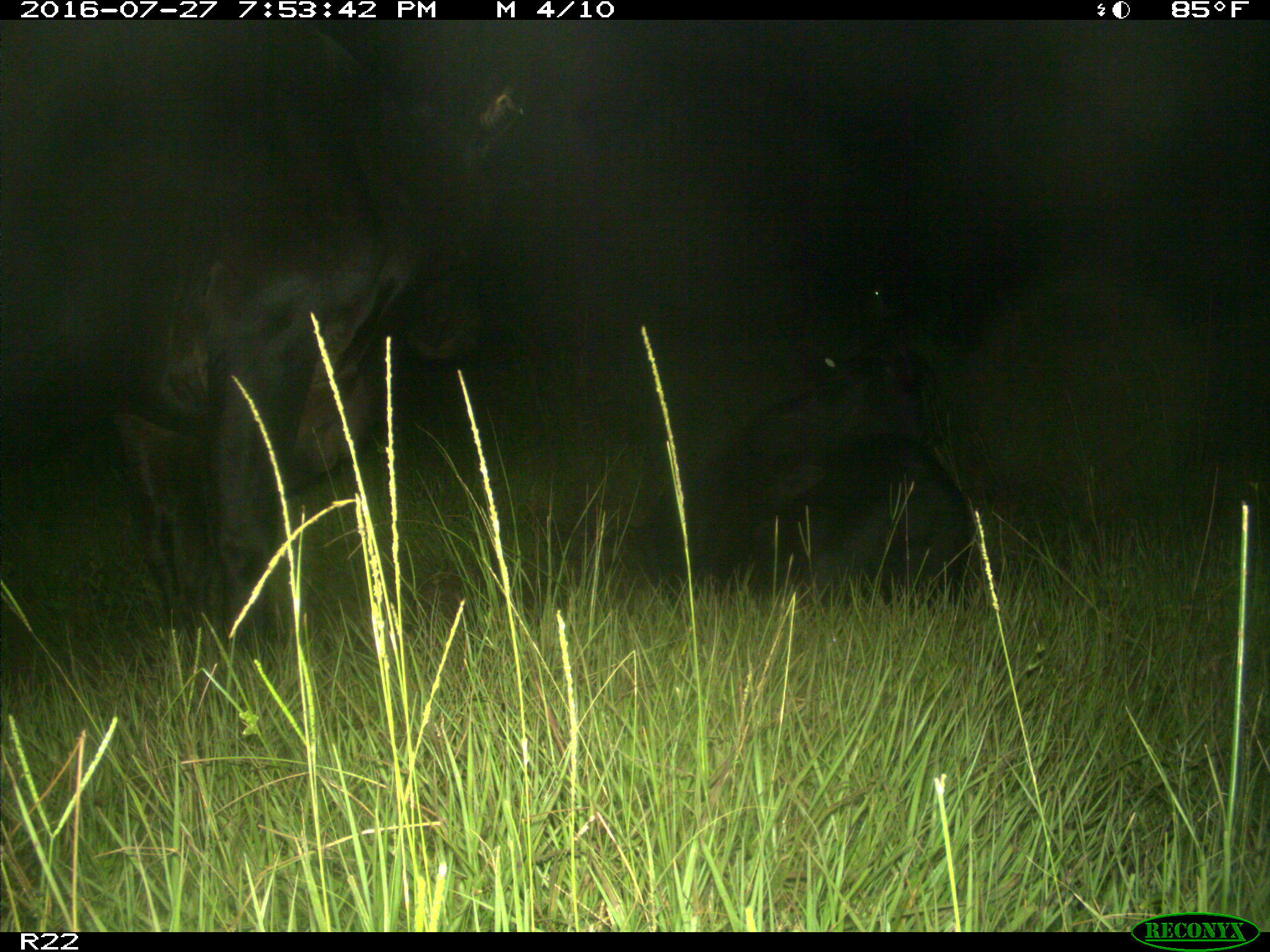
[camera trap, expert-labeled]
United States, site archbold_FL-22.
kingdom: Animalia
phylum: Chordata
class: Mammalia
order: Artiodactyla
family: Bovidae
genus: Bos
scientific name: Bos taurus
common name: domestic cow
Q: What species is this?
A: Bos taurus (domestic cow).